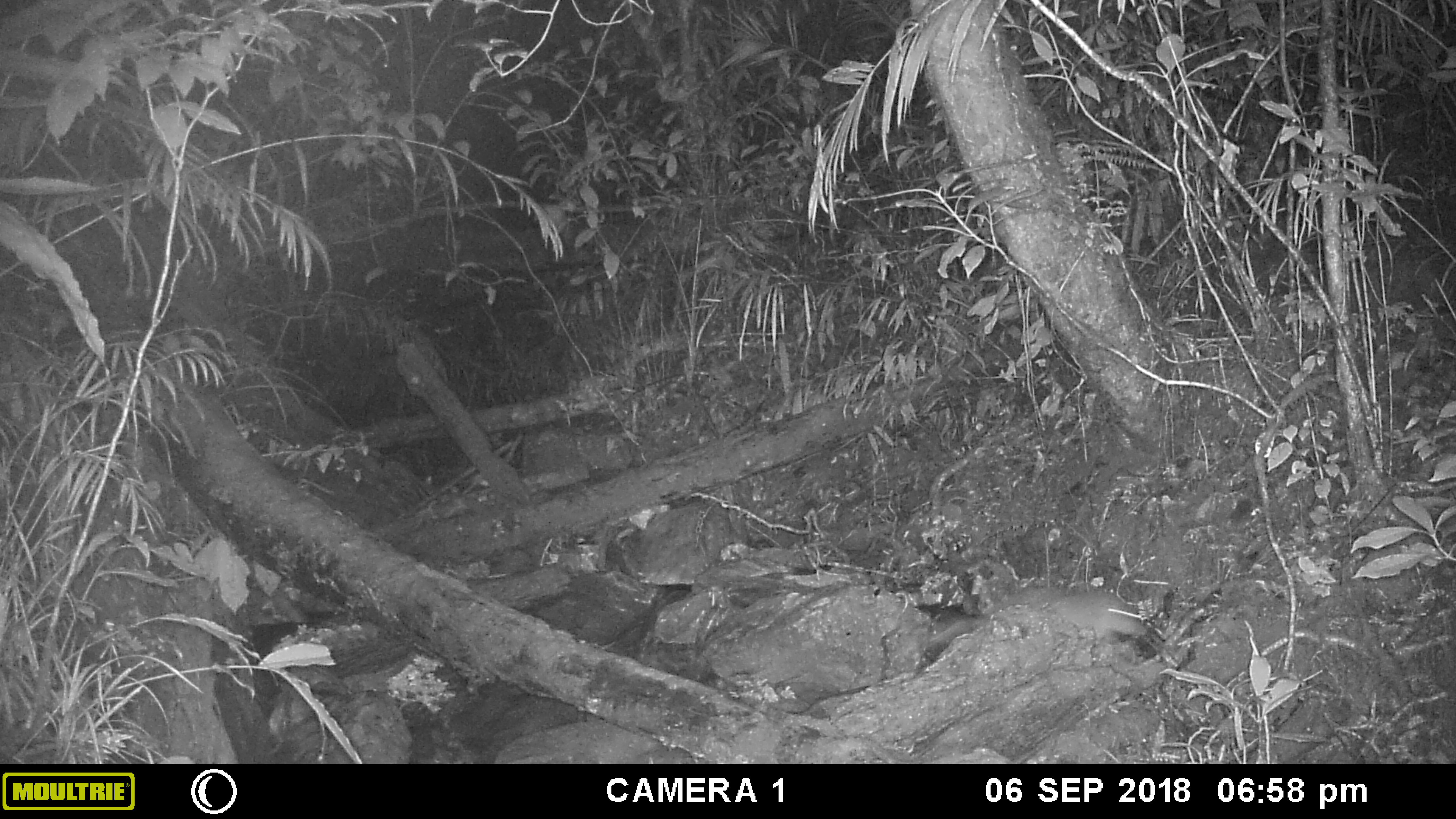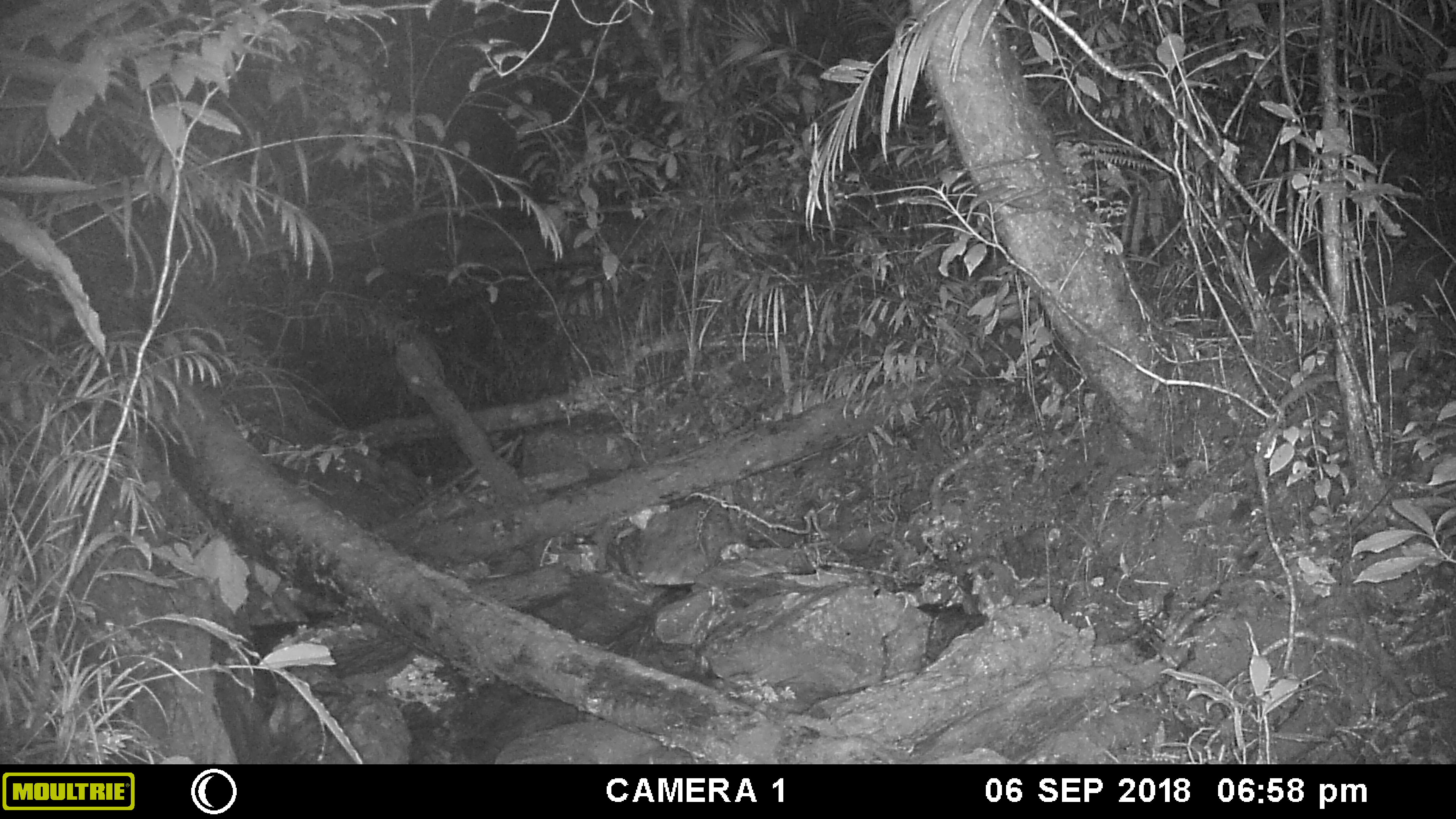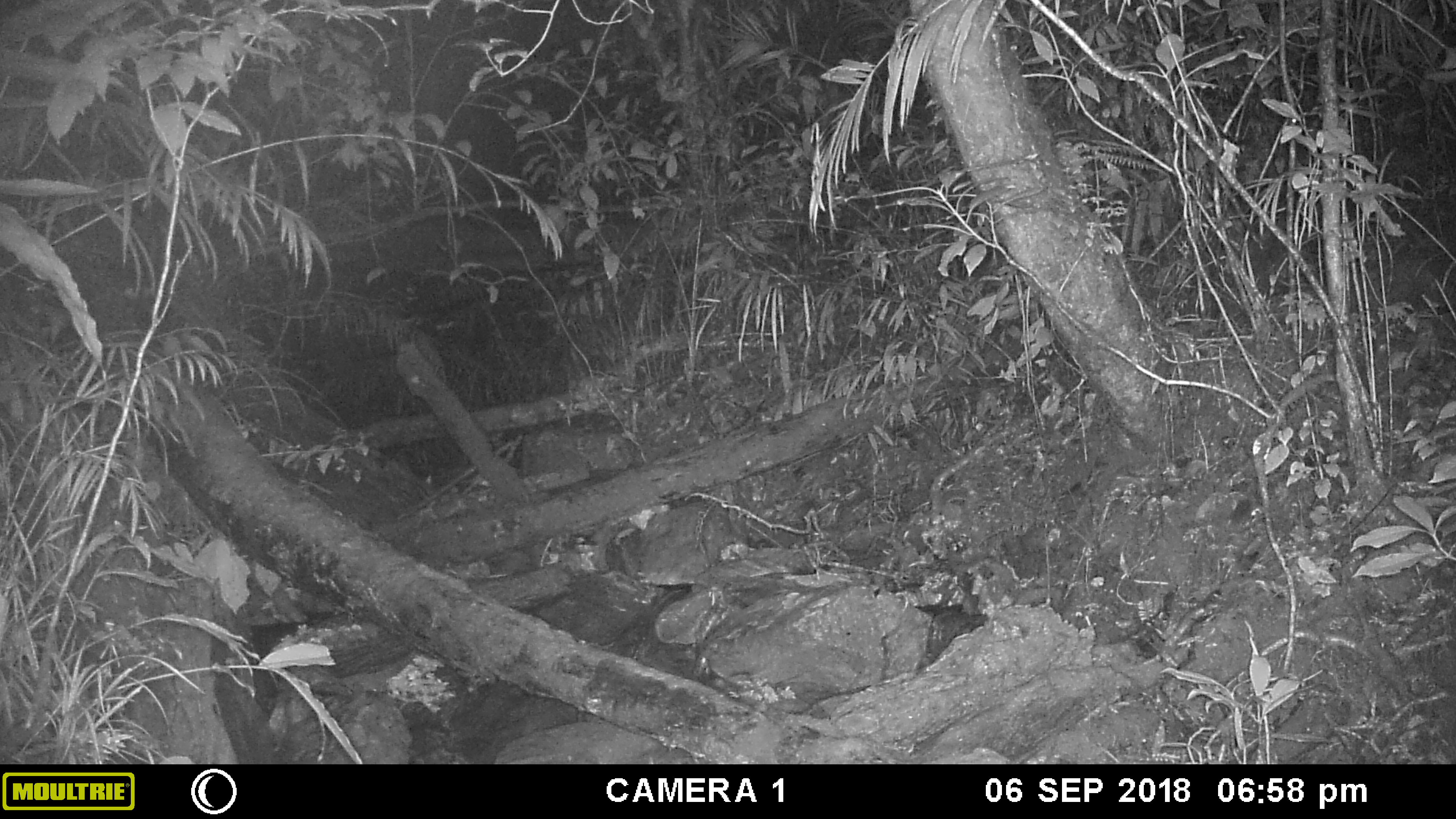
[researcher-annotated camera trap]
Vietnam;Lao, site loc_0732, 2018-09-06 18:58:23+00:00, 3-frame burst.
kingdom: Animalia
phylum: Chordata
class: Mammalia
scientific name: Mammalia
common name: mammal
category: unidentified small mammal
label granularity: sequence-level